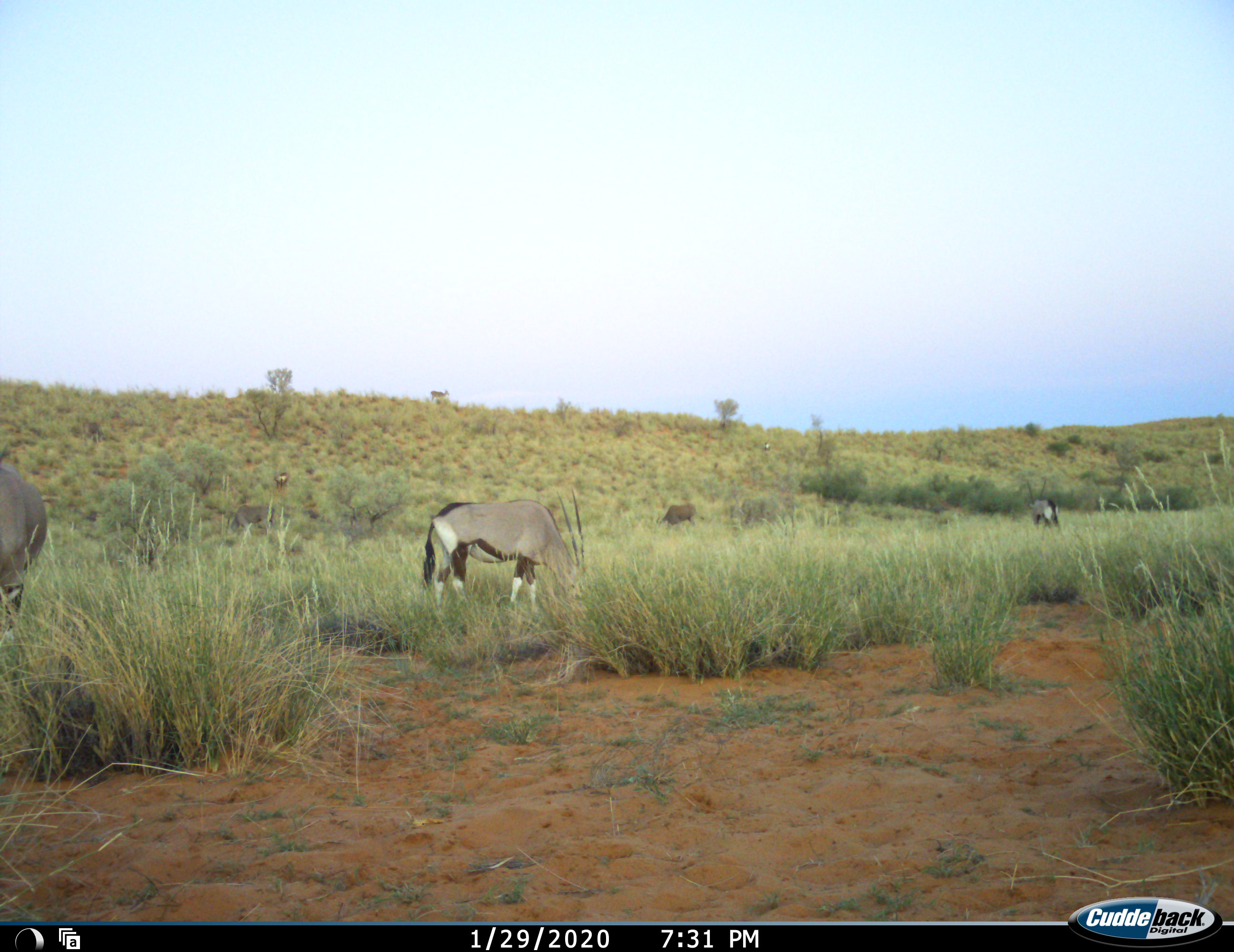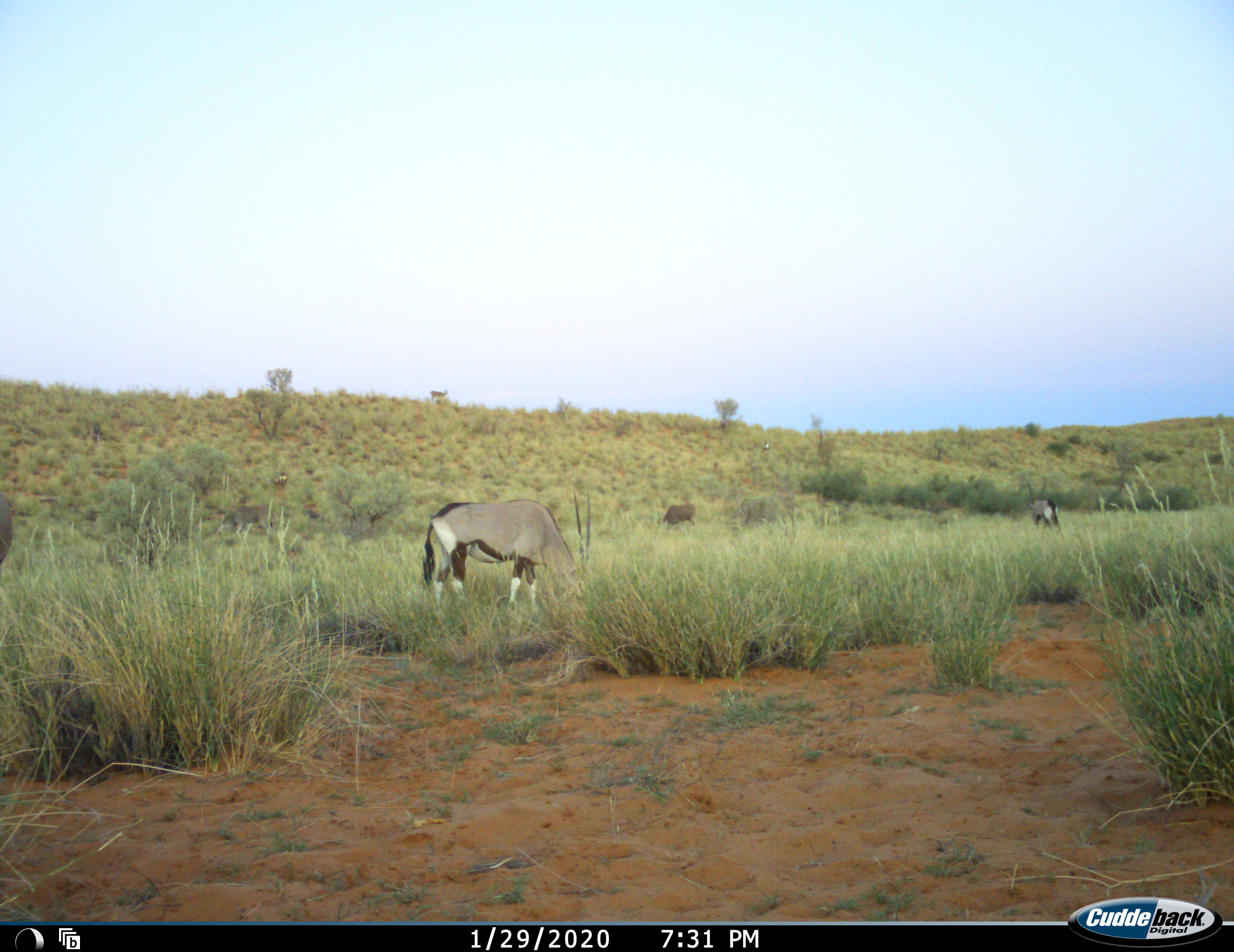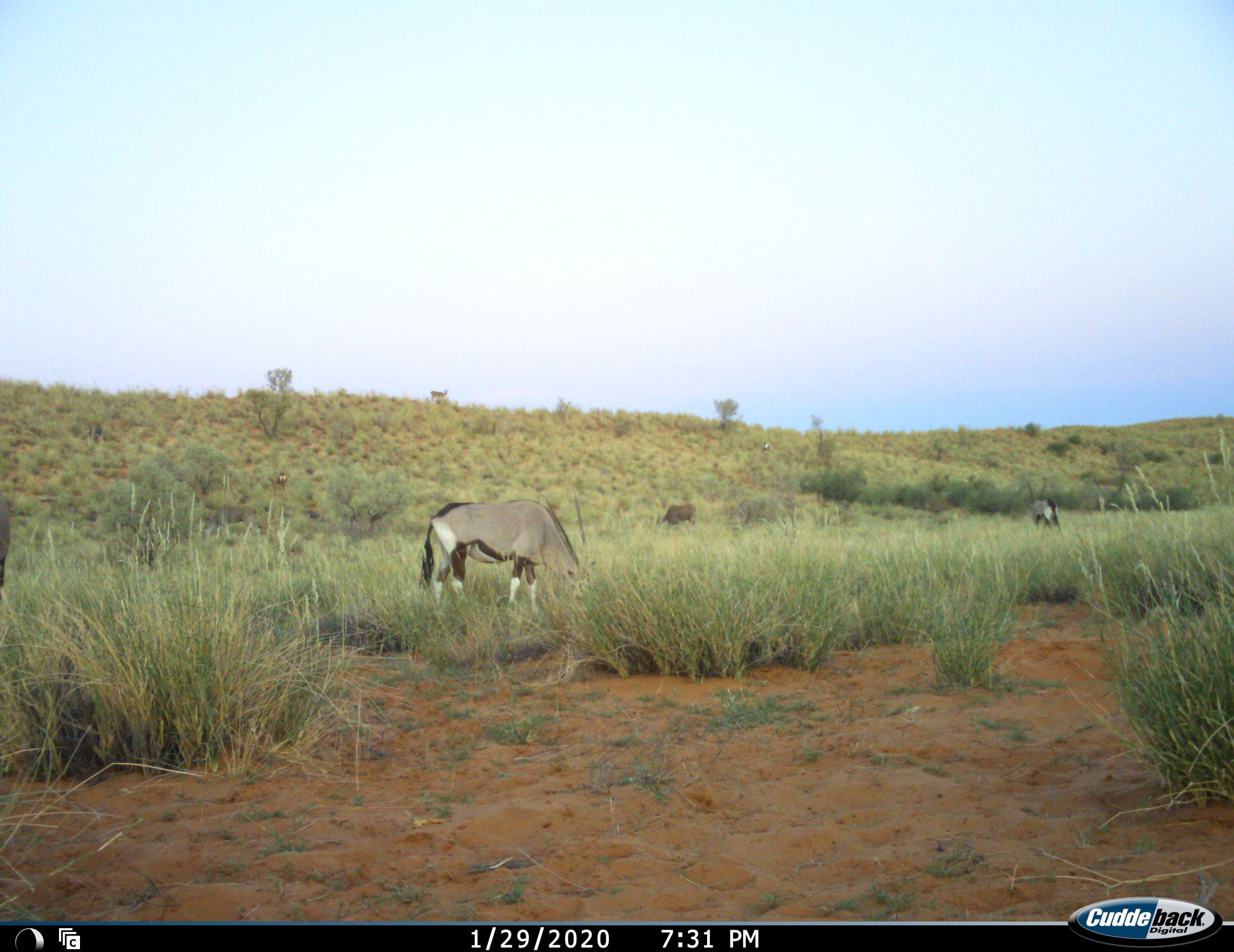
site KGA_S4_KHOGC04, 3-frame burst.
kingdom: Animalia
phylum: Chordata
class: Mammalia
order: Artiodactyla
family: Bovidae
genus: Oryx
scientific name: Oryx gazella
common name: gemsbok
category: oryx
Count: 5.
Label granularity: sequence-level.